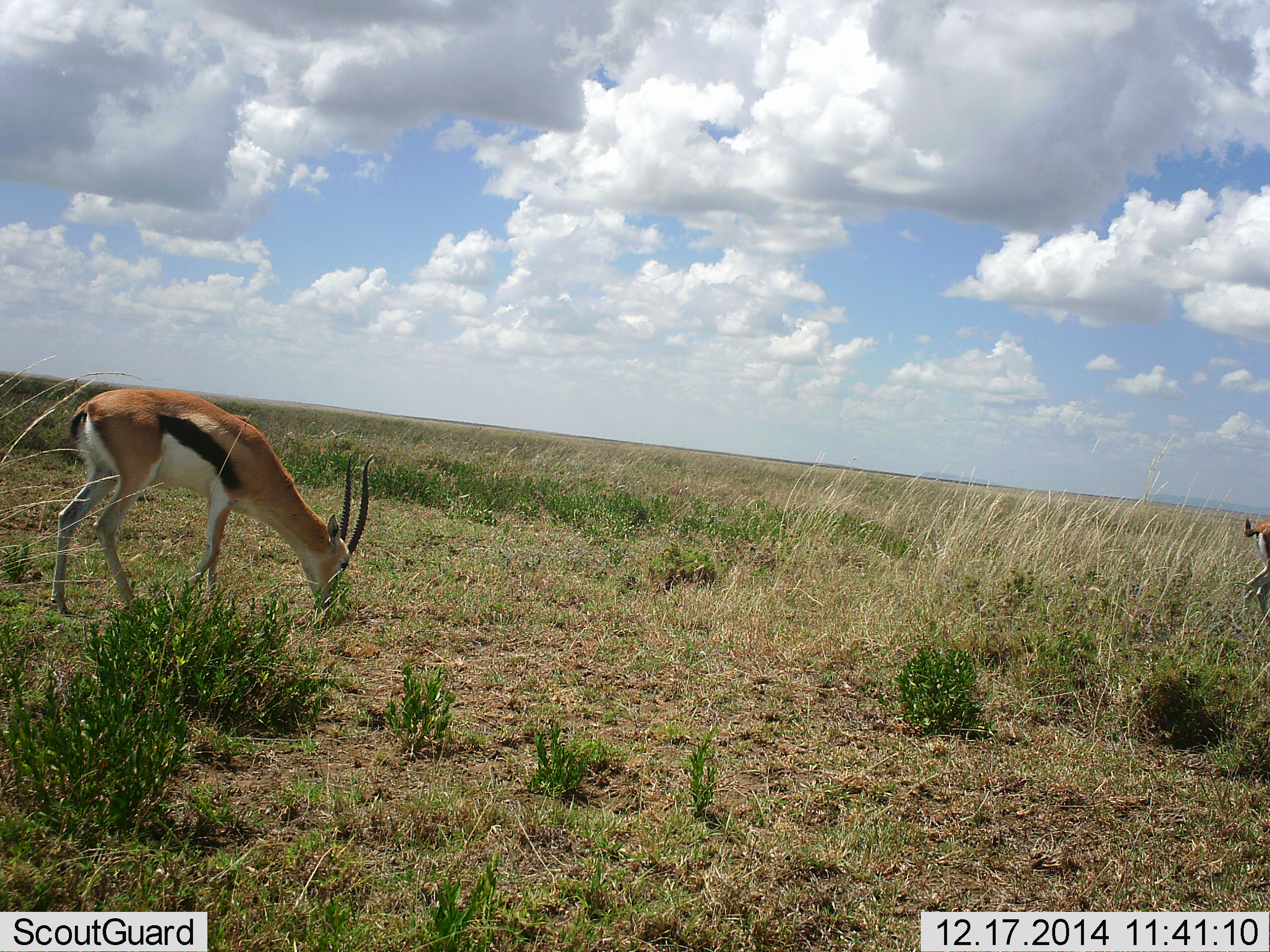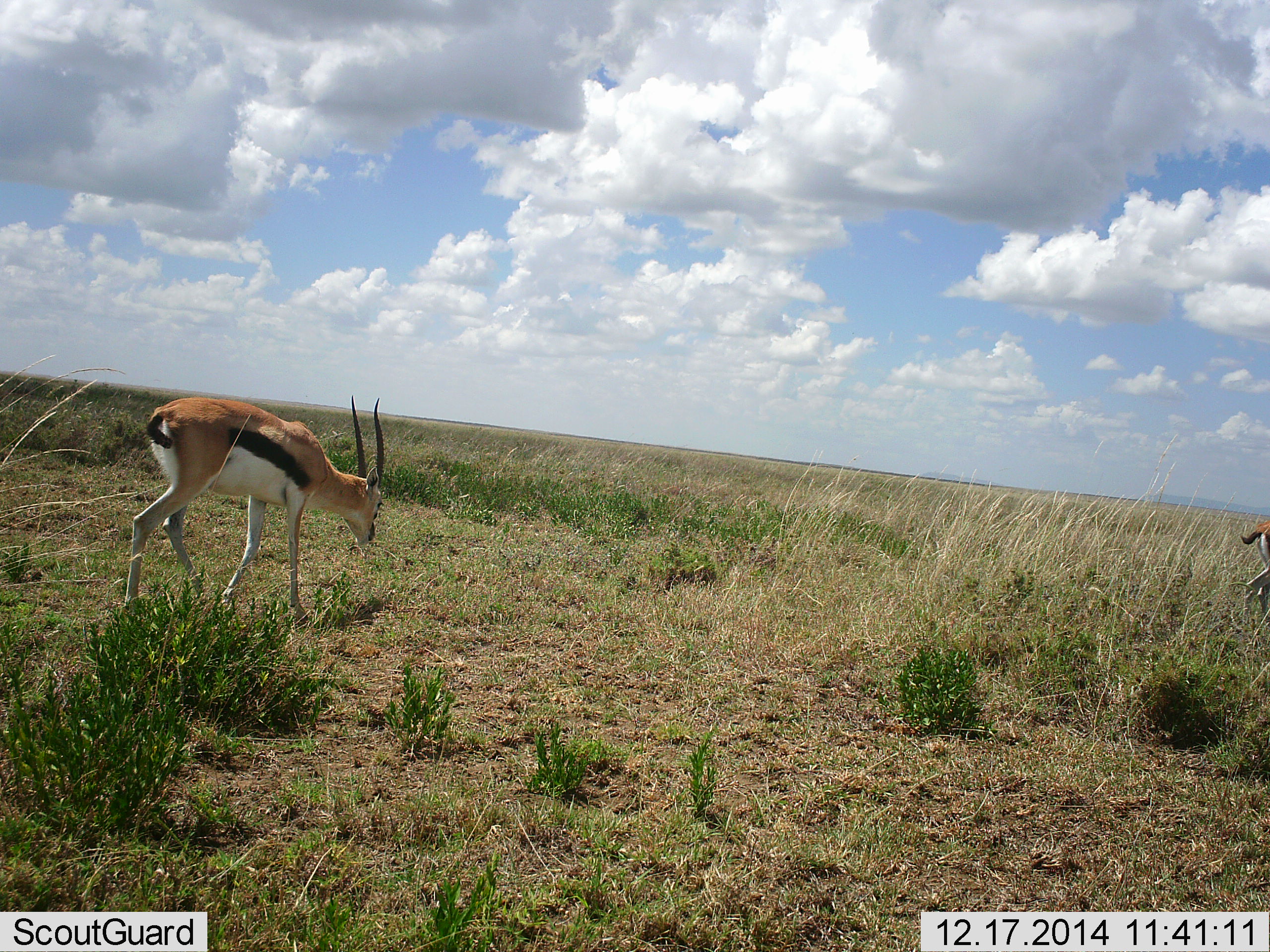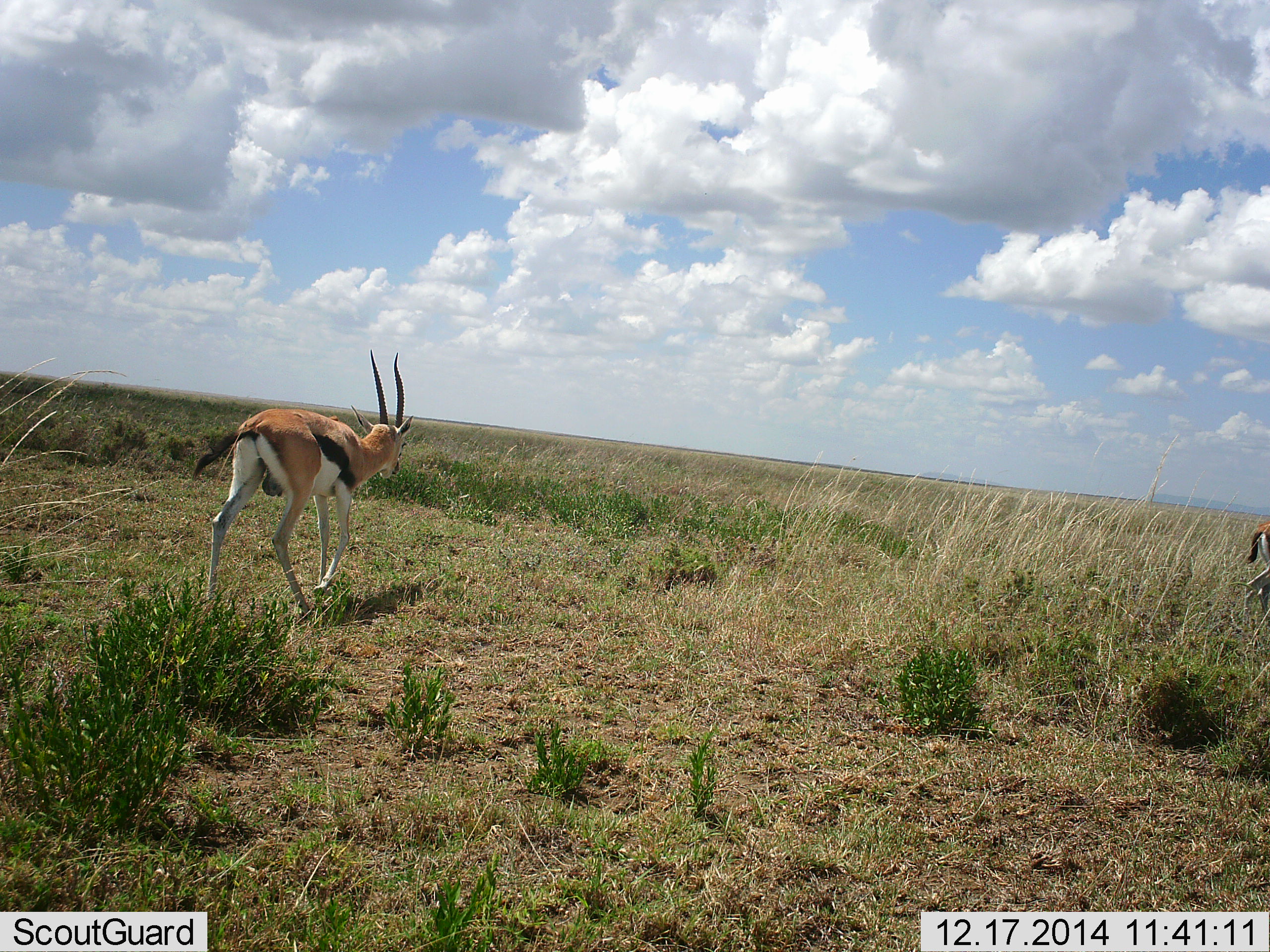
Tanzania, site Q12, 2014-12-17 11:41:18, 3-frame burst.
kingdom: Animalia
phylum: Chordata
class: Mammalia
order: Artiodactyla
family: Bovidae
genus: Eudorcas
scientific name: Eudorcas thomsonii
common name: thomson's gazelle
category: gazellethomsons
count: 2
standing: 20%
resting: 0%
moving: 80%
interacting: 0%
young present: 0%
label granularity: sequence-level